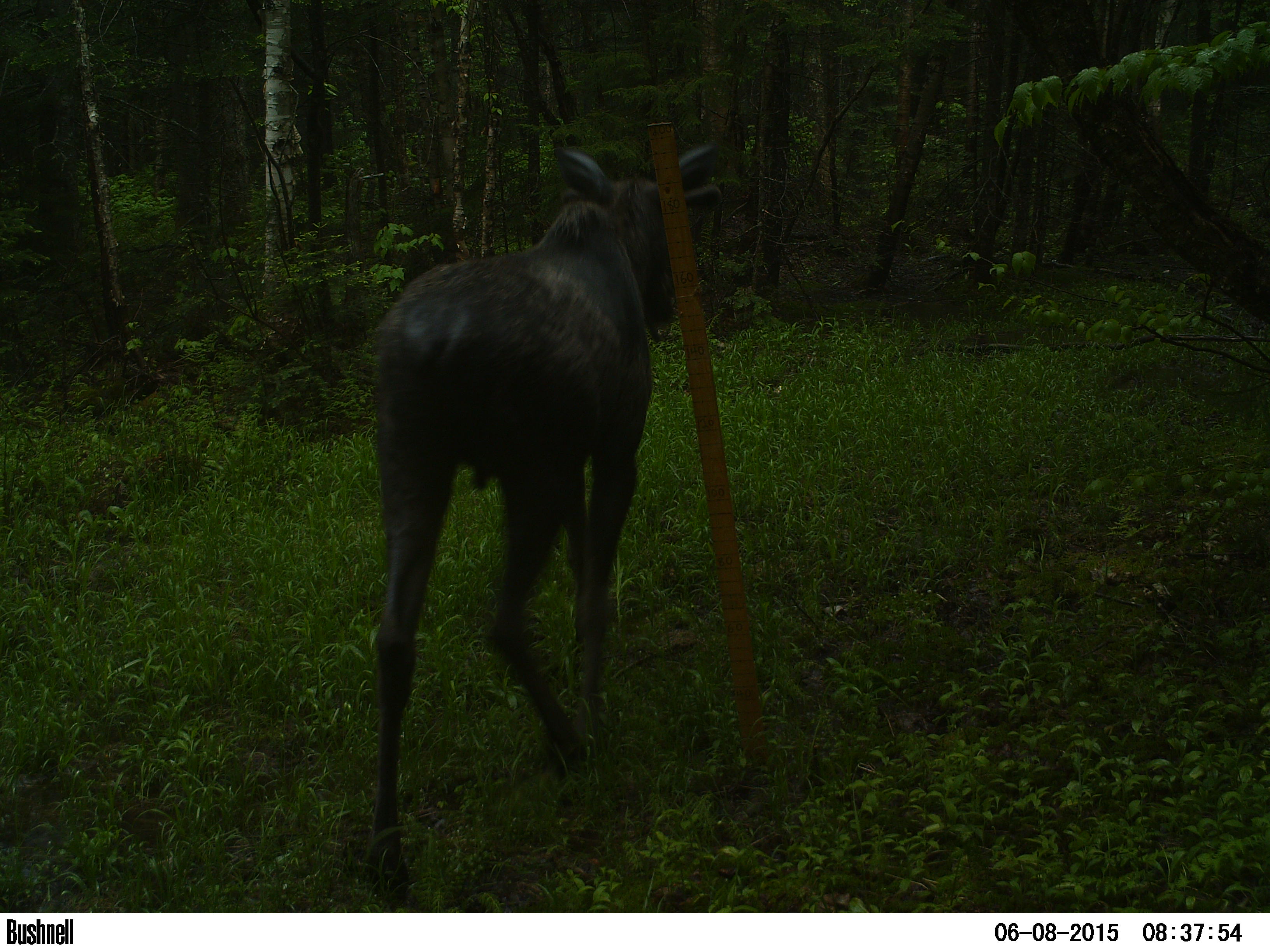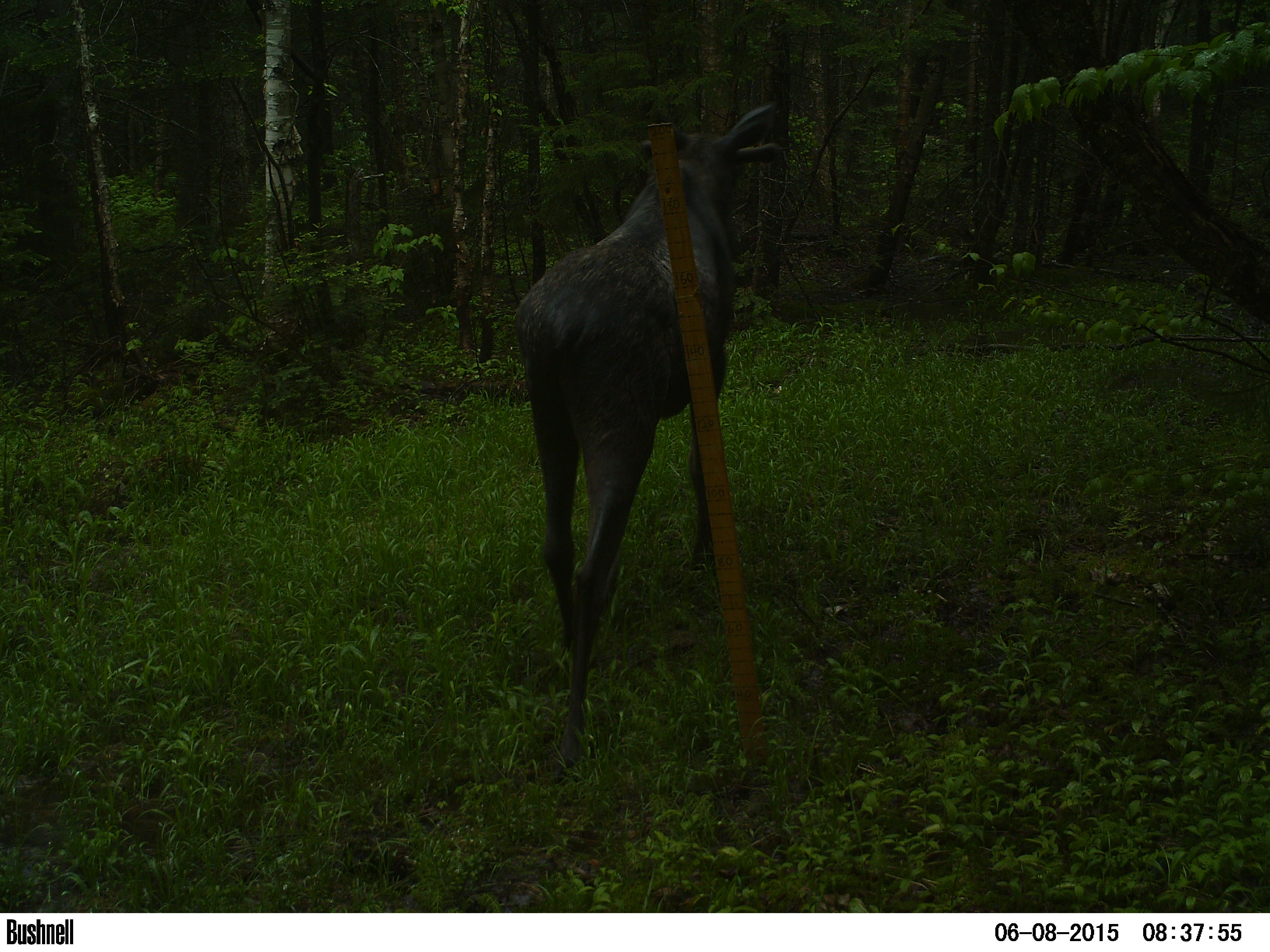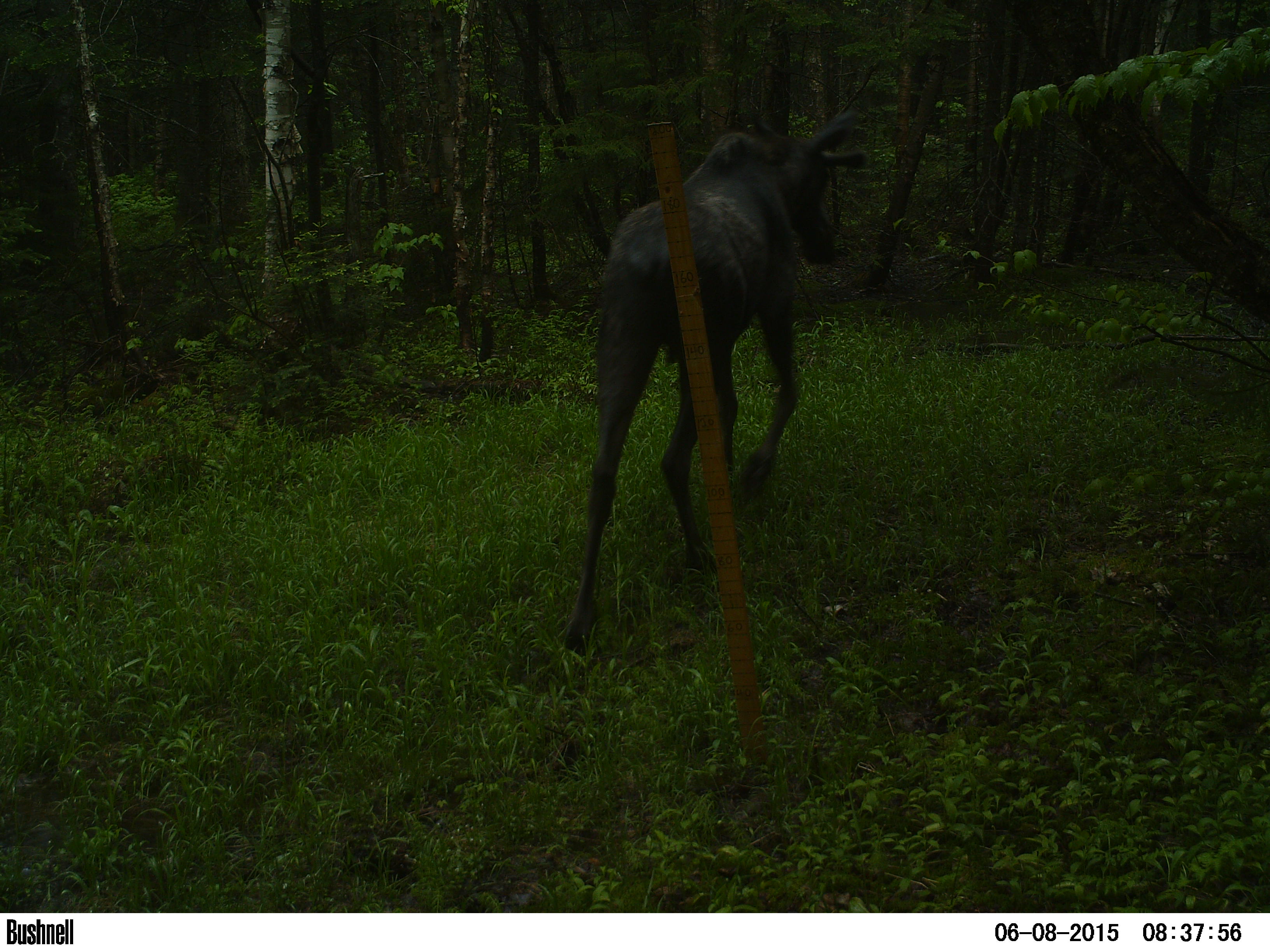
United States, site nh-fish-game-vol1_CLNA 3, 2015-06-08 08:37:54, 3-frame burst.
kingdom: Animalia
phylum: Chordata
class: Mammalia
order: Artiodactyla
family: Cervidae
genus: Alces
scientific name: Alces alces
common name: moose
Moose (Alces alces).